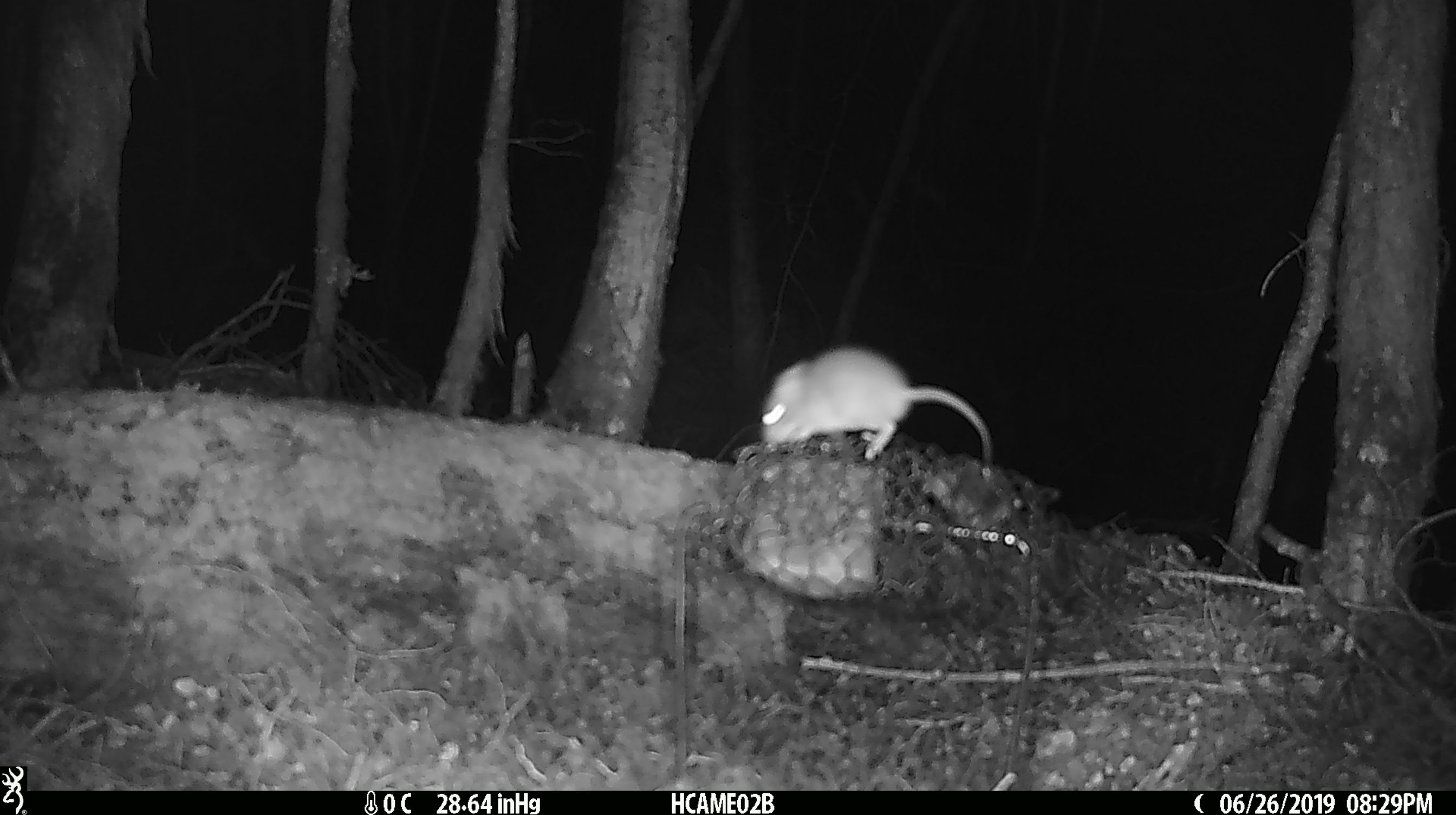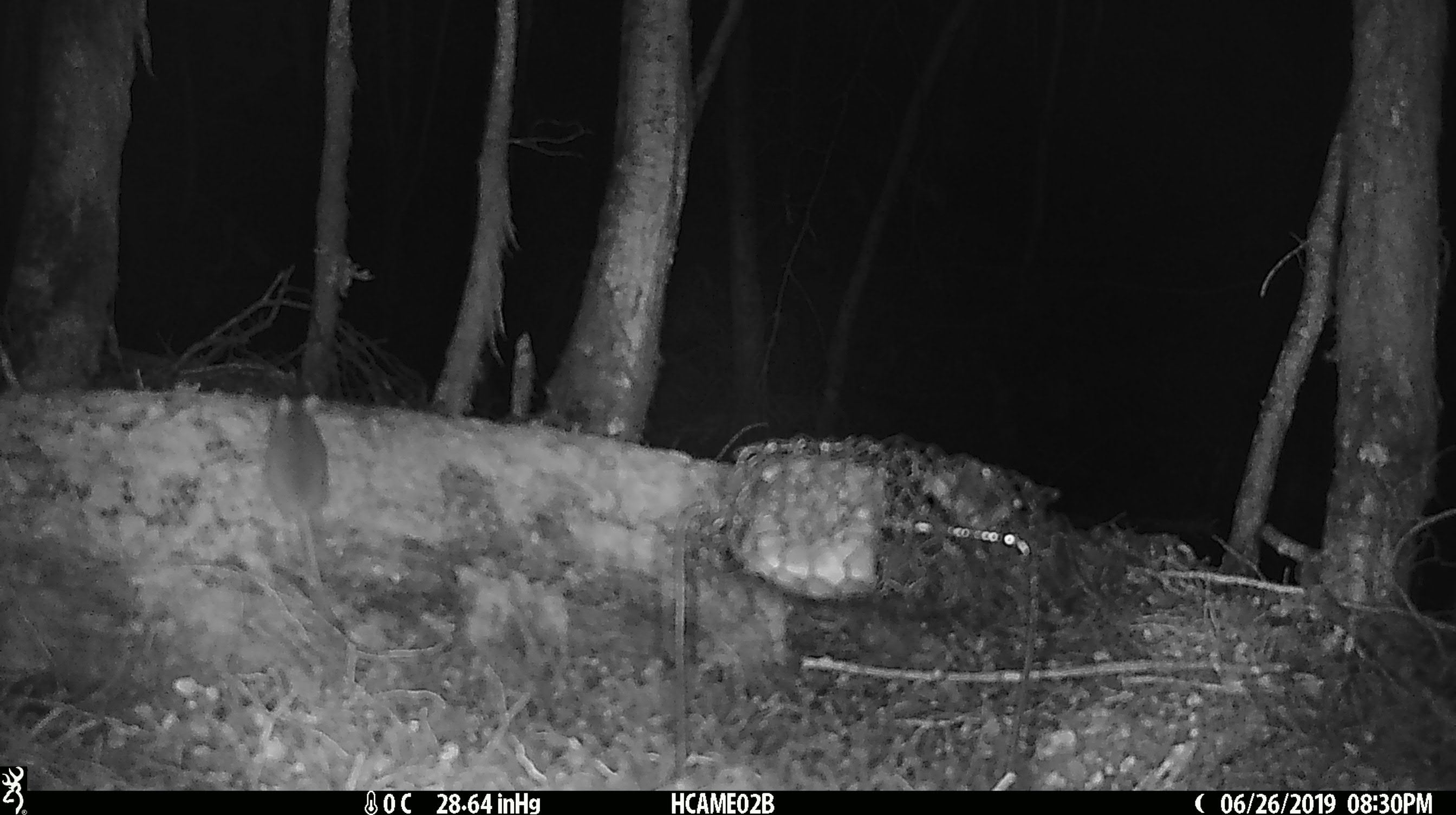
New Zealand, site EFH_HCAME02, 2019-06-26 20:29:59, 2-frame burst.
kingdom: Animalia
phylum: Chordata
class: Mammalia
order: Rodentia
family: Muridae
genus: Mus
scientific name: Mus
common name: mouse